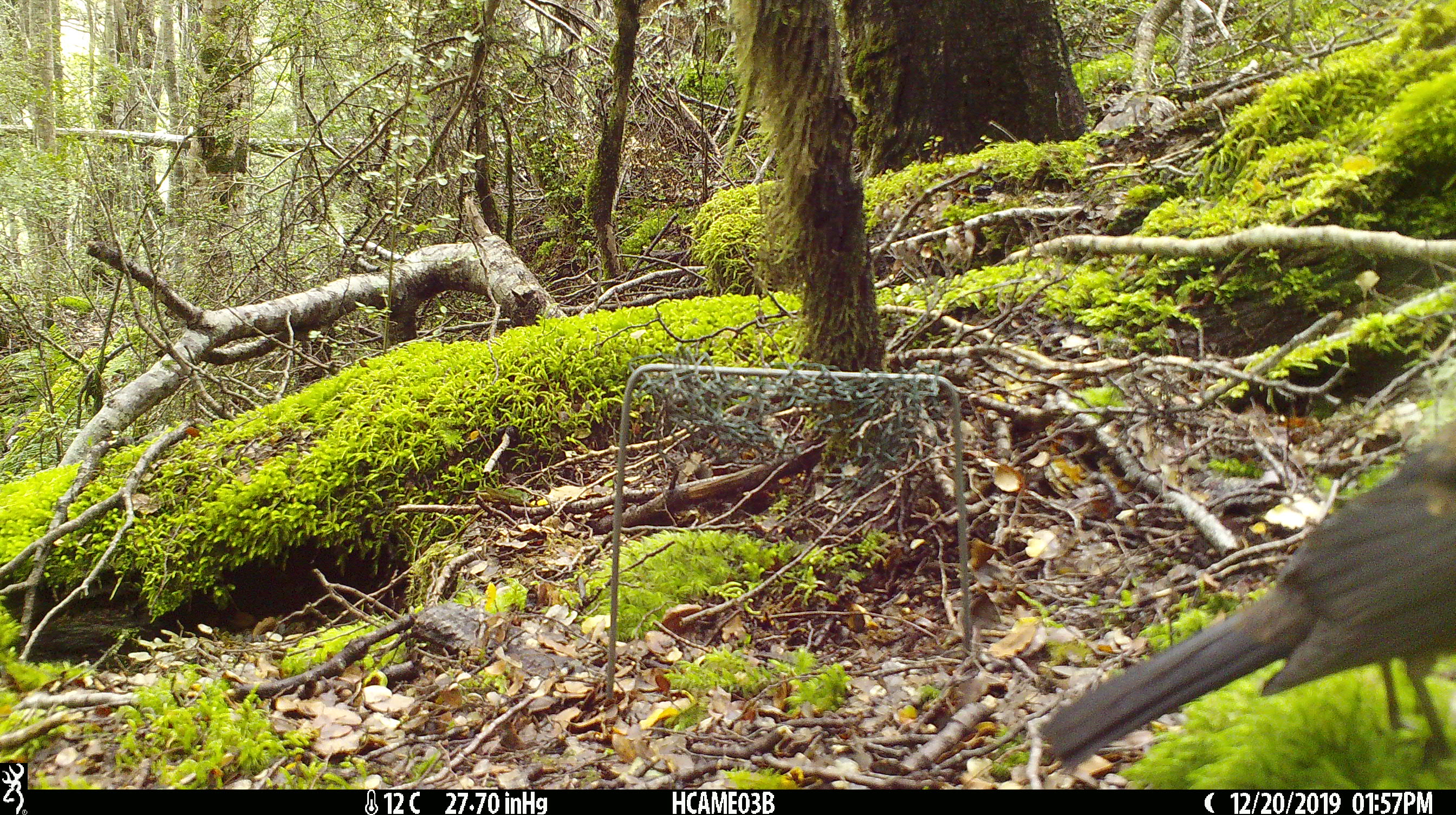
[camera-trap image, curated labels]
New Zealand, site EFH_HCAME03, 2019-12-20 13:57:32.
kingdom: Animalia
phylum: Chordata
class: Aves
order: Passeriformes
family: Turdidae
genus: Turdus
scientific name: Turdus merula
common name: eurasian blackbird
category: blackbird